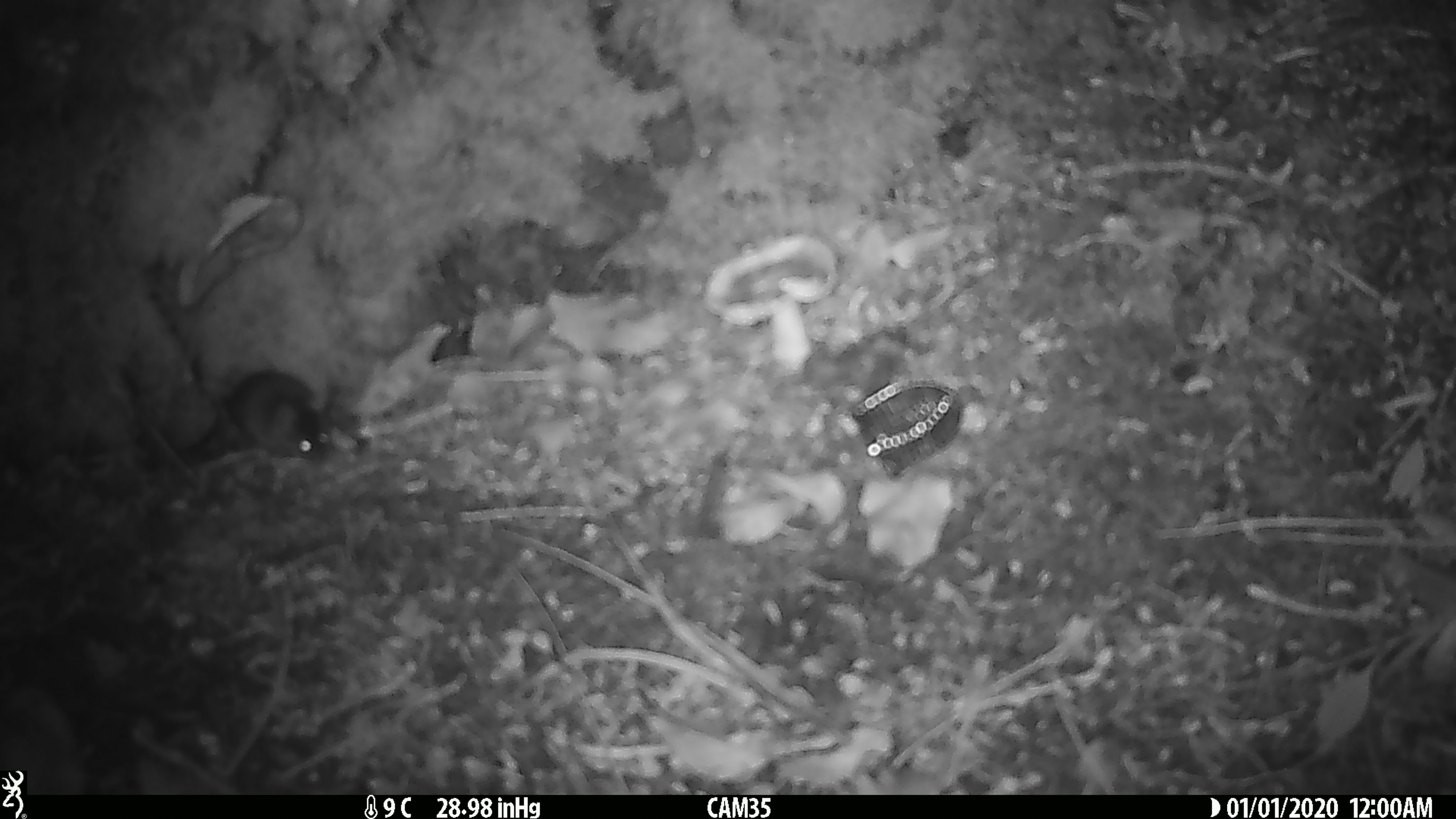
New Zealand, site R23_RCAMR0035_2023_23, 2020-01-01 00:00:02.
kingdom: Animalia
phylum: Chordata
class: Mammalia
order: Rodentia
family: Muridae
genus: Mus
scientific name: Mus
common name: mouse